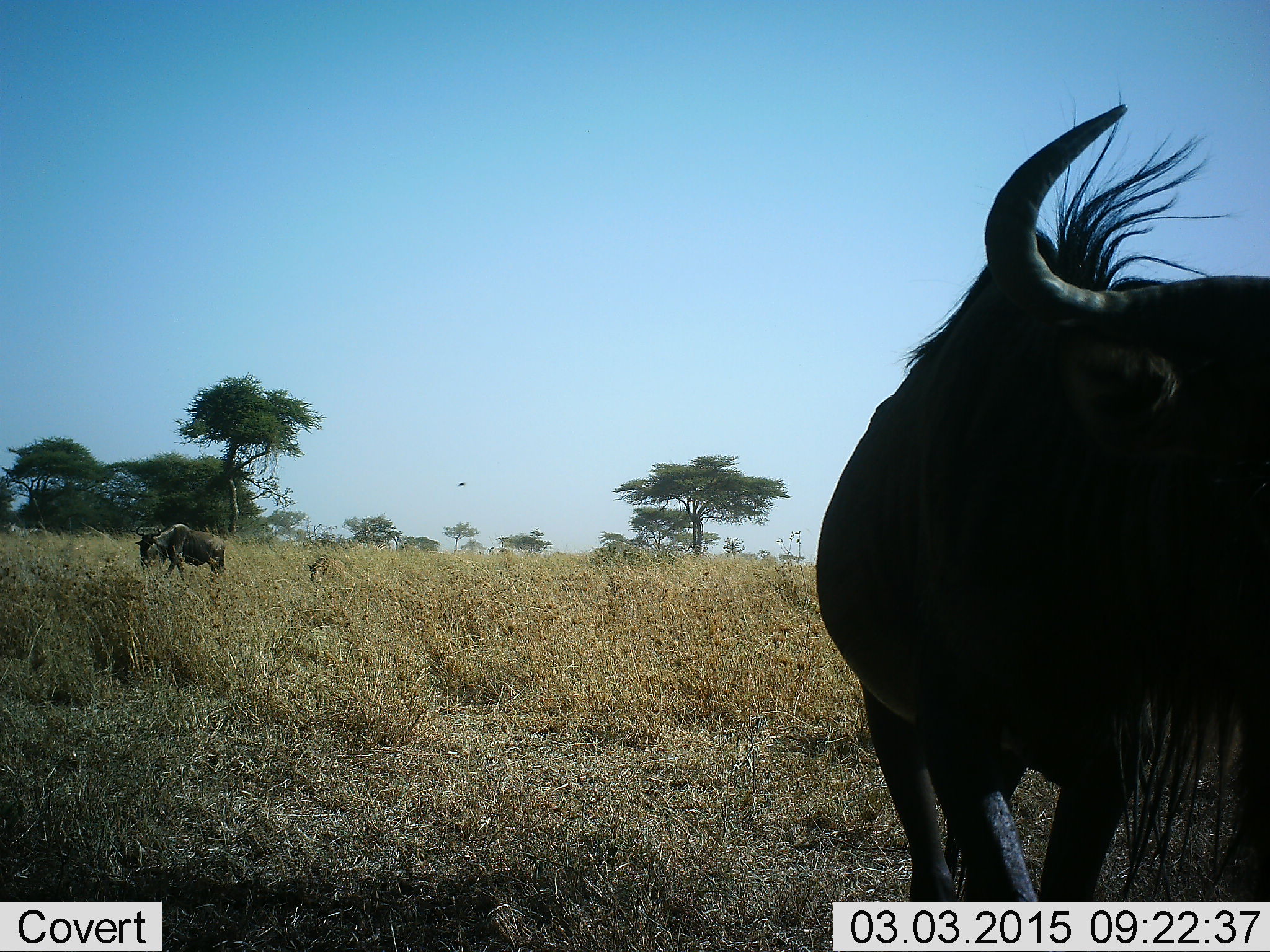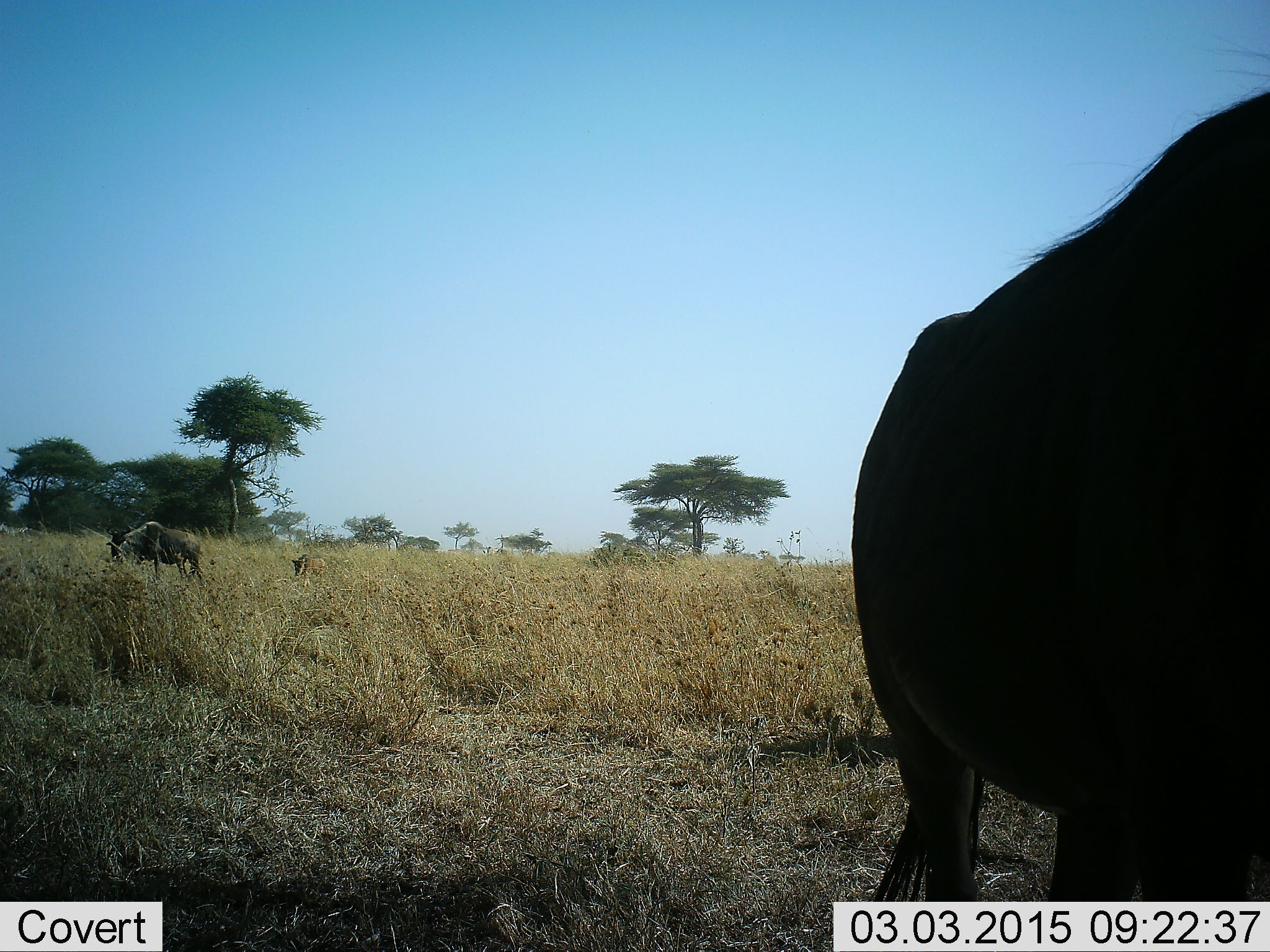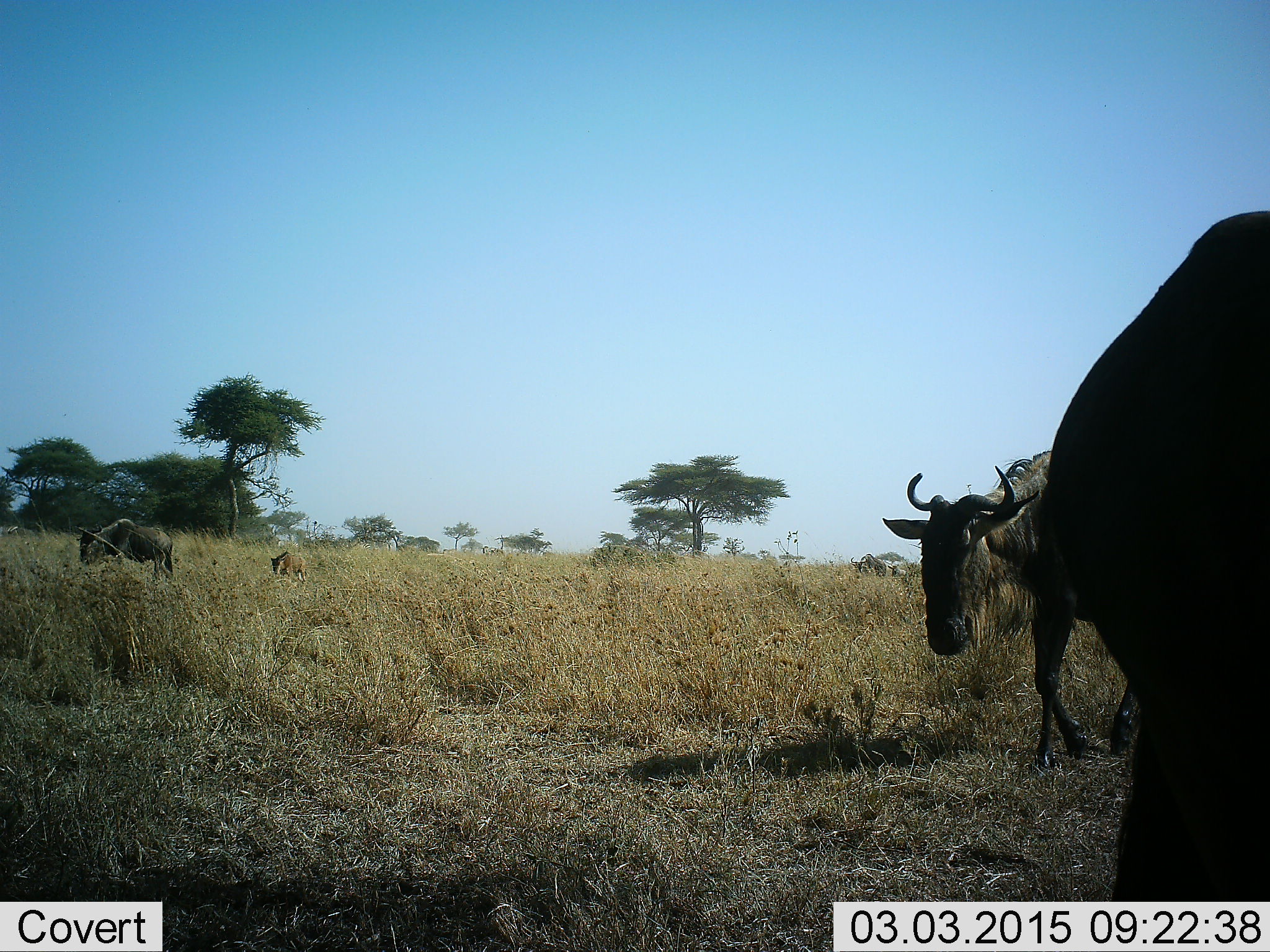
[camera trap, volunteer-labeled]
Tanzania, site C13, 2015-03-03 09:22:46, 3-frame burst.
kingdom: Animalia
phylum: Chordata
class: Mammalia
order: Artiodactyla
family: Bovidae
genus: Connochaetes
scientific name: Connochaetes taurinus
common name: blue wildebeest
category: wildebeest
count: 4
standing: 45%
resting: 0%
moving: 64%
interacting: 0%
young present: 64%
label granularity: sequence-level